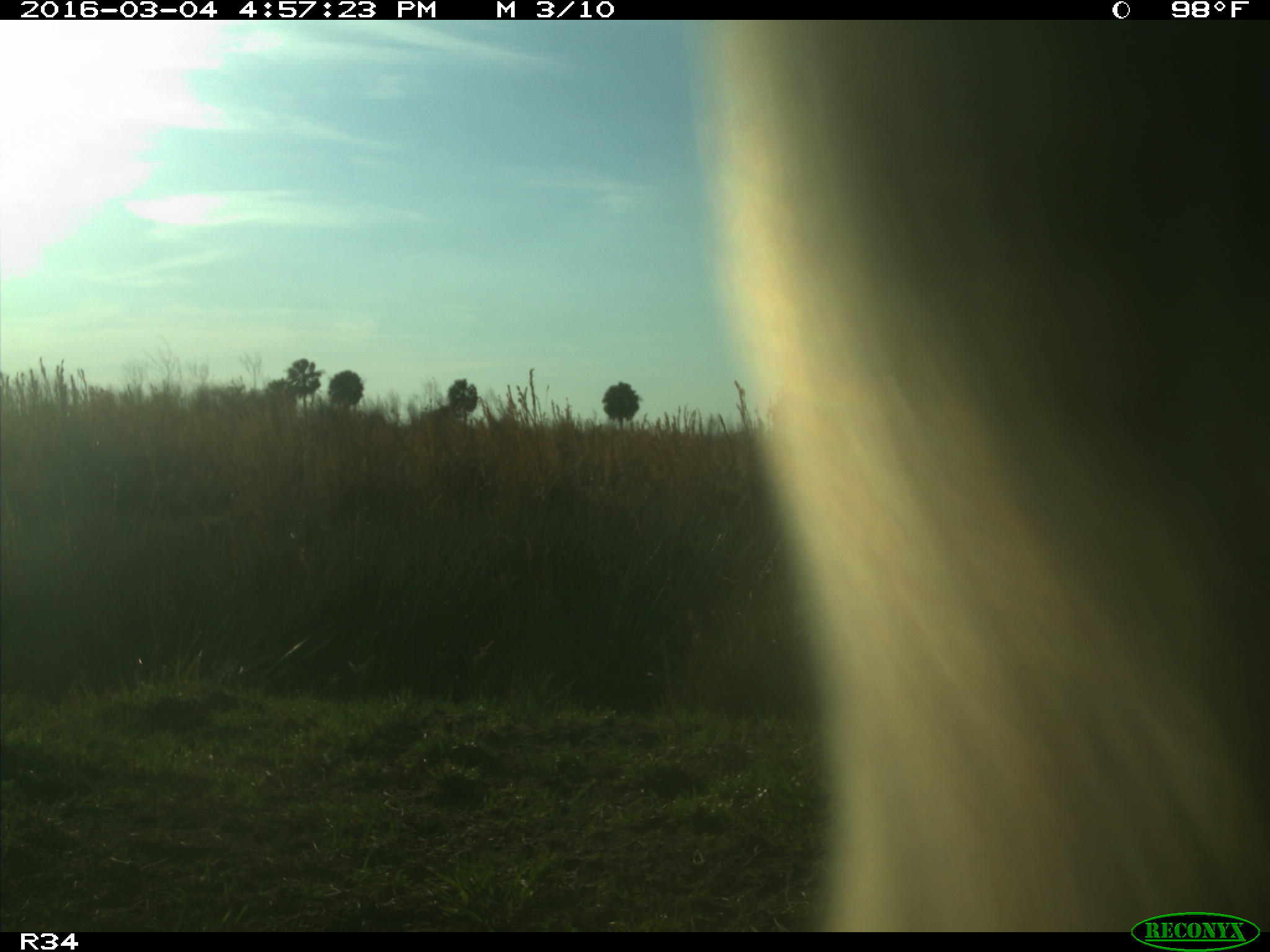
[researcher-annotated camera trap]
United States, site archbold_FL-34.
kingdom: Animalia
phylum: Chordata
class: Mammalia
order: Artiodactyla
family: Bovidae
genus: Bos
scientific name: Bos taurus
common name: domestic cow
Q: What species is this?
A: Bos taurus (domestic cow).